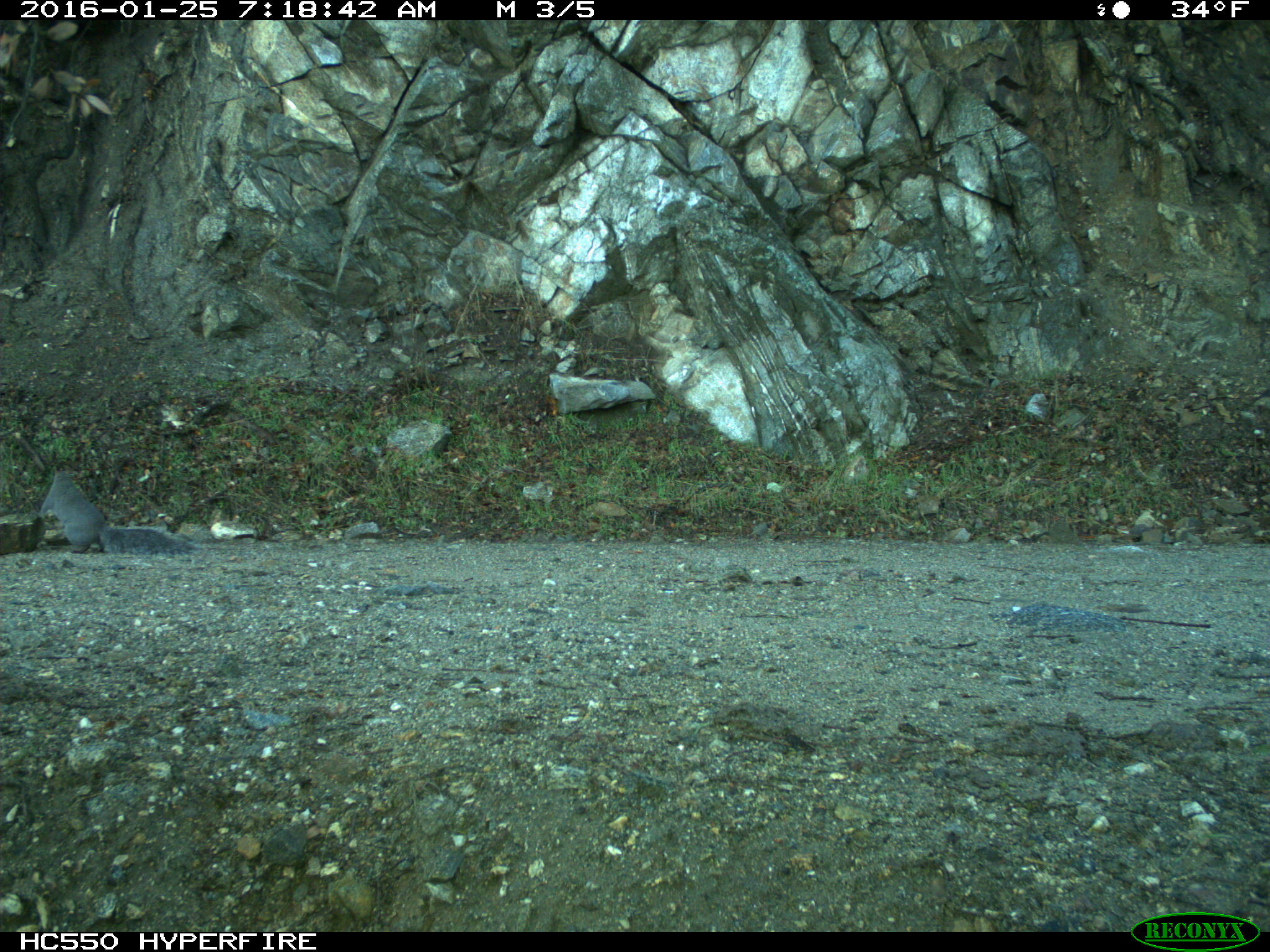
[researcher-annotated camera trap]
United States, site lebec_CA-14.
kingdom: Animalia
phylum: Chordata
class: Mammalia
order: Rodentia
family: Sciuridae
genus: Sciurus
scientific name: Sciurus carolinensis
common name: eastern gray squirrel